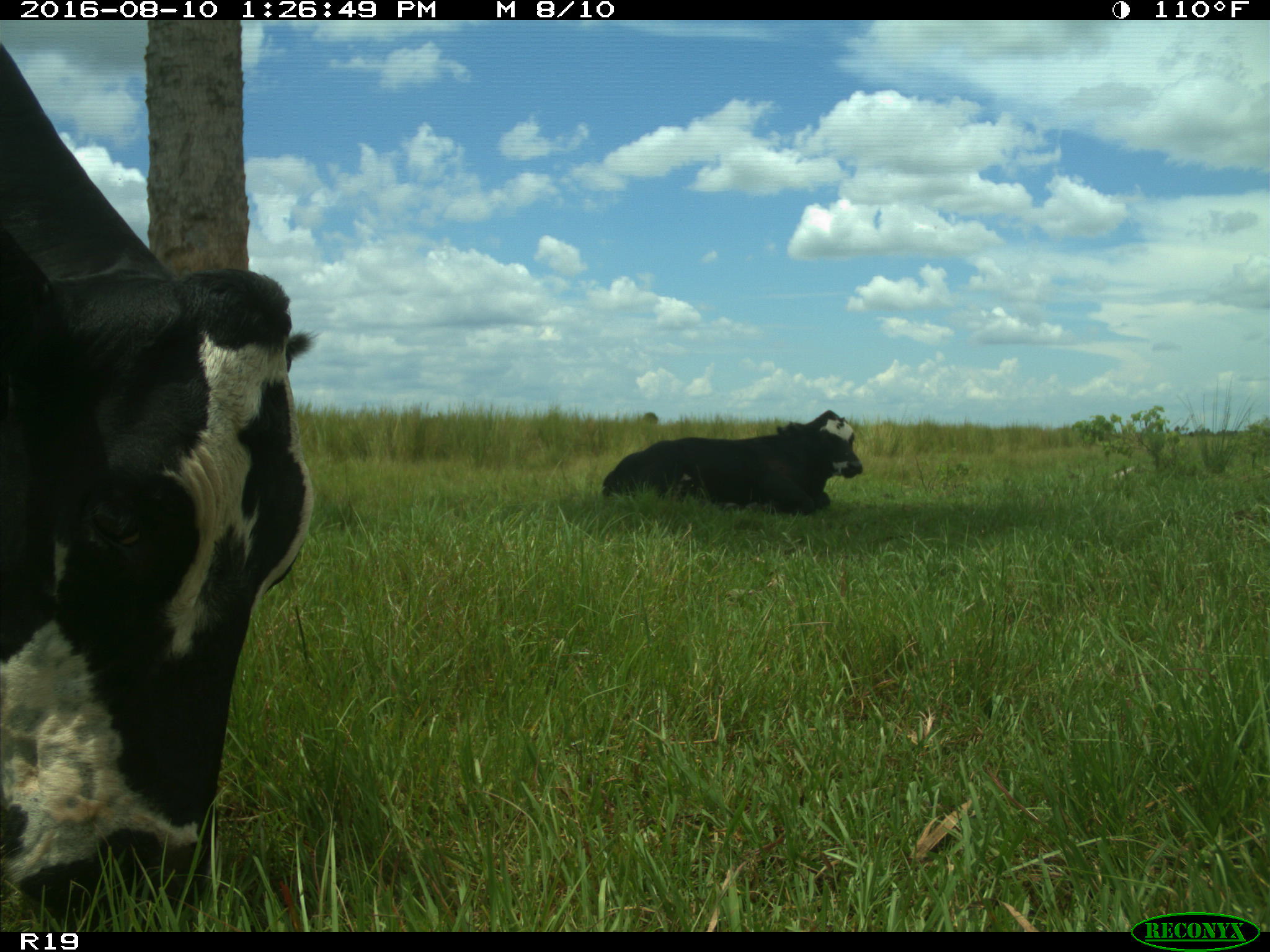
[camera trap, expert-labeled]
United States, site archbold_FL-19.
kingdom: Animalia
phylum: Chordata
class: Mammalia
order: Artiodactyla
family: Bovidae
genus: Bos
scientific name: Bos taurus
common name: domestic cow